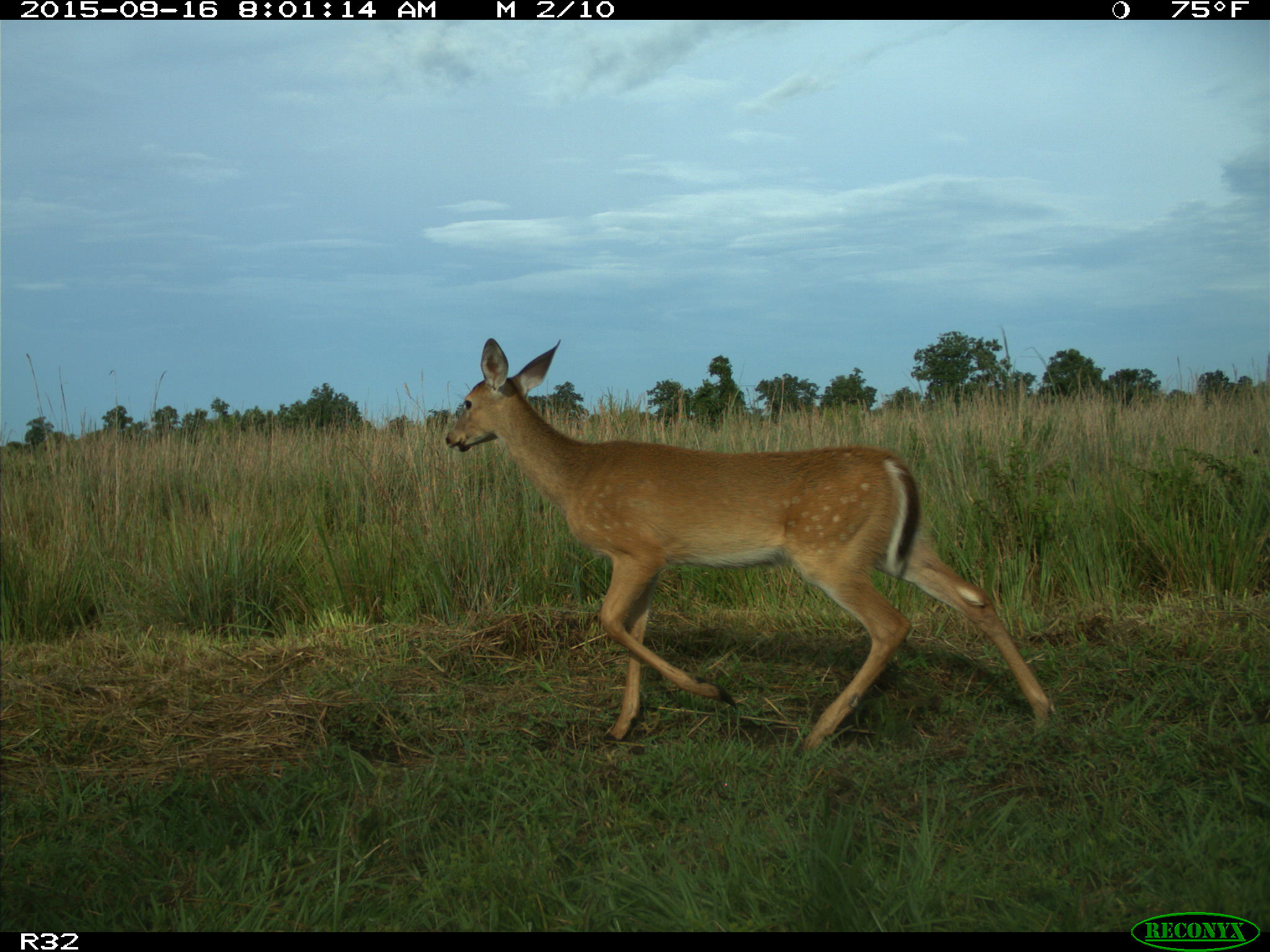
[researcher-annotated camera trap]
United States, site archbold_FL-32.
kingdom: Animalia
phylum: Chordata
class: Mammalia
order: Artiodactyla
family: Cervidae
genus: Odocoileus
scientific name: Odocoileus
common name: deer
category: unidentified deer